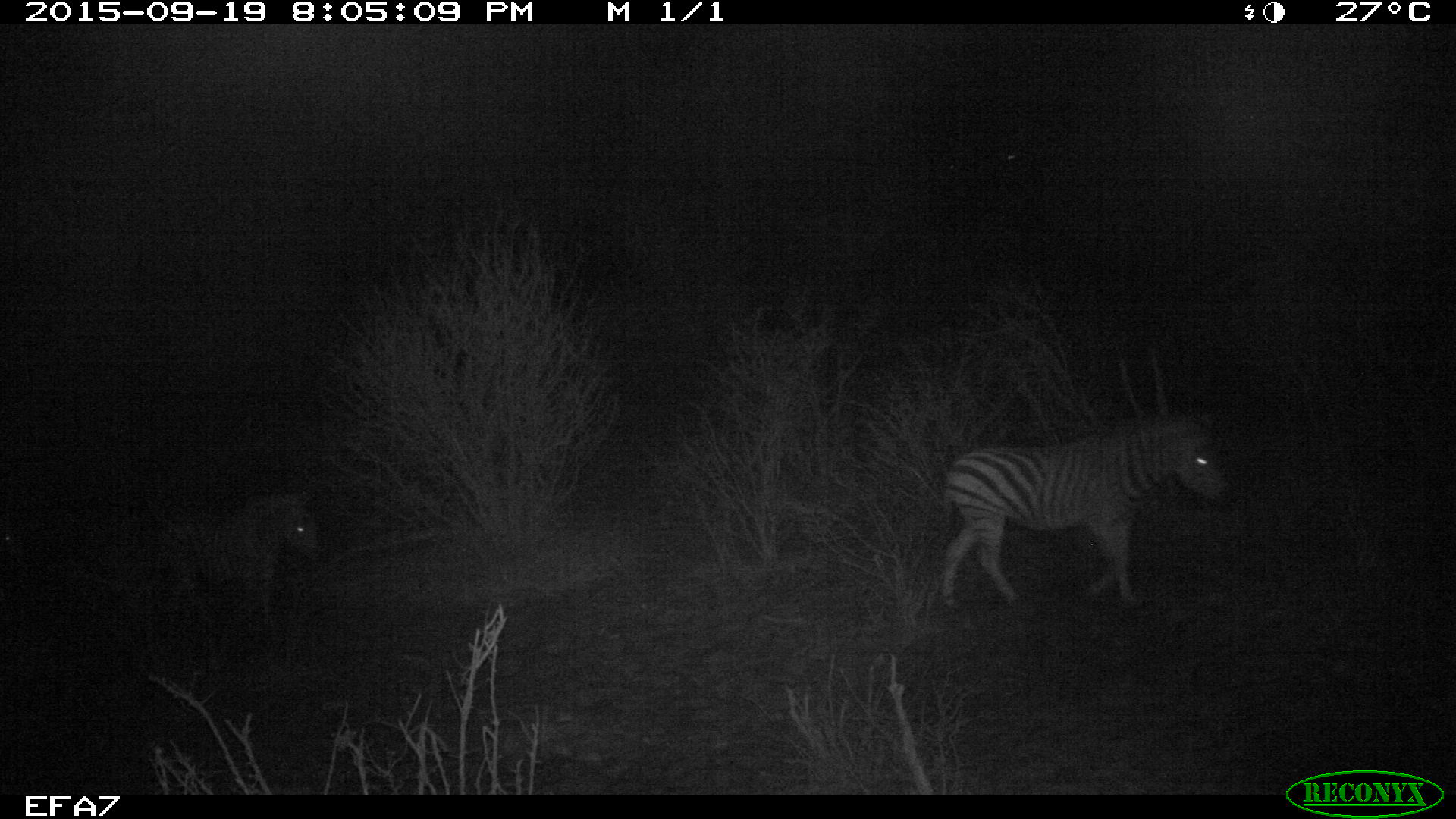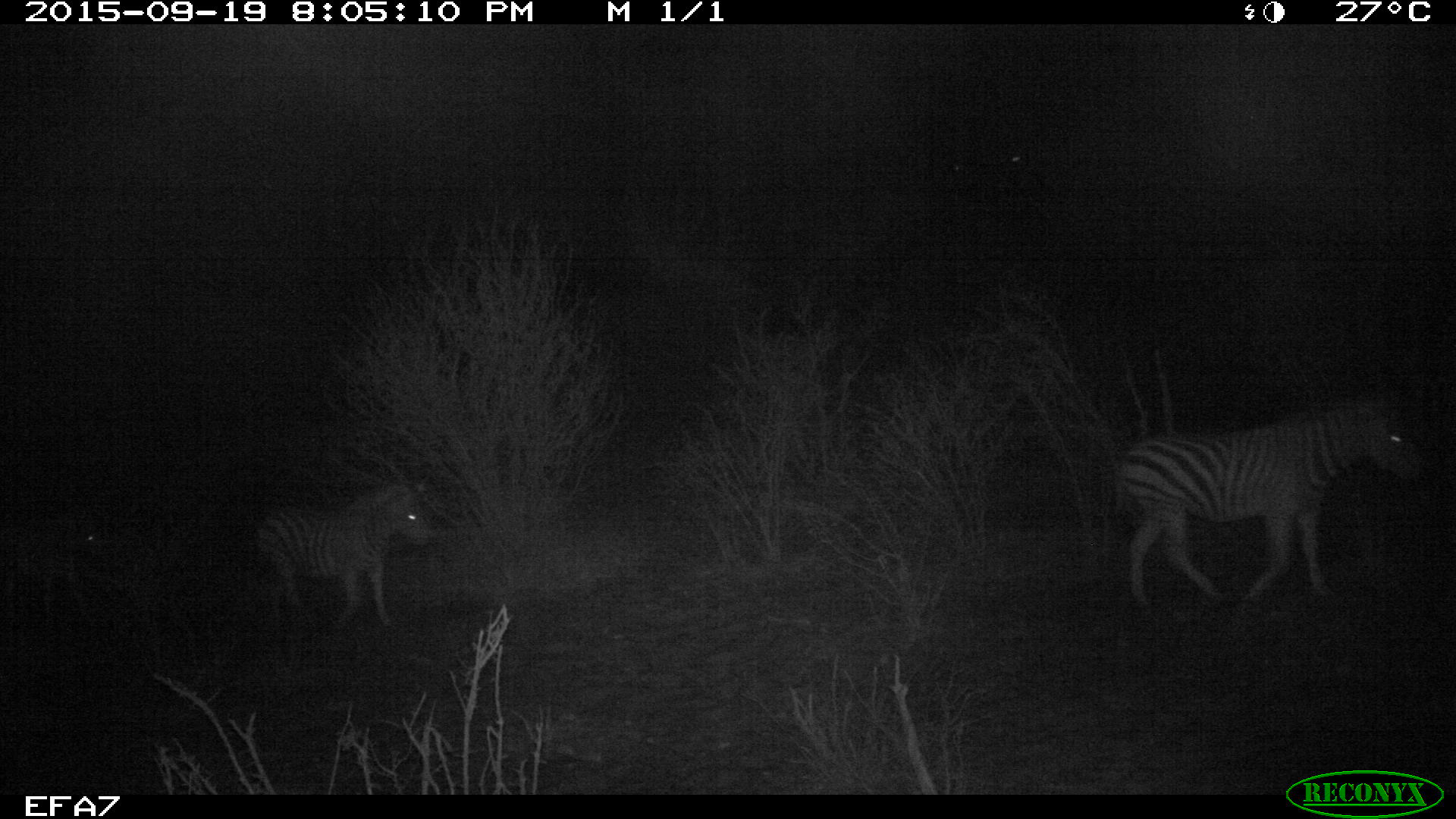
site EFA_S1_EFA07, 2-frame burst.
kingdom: Animalia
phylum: Chordata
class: Mammalia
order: Perissodactyla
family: Equidae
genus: Equus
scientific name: Equus quagga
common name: plains zebra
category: zebraplains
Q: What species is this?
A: Zebraplains (plains zebra) (Equus quagga).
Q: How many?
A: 2.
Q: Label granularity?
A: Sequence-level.